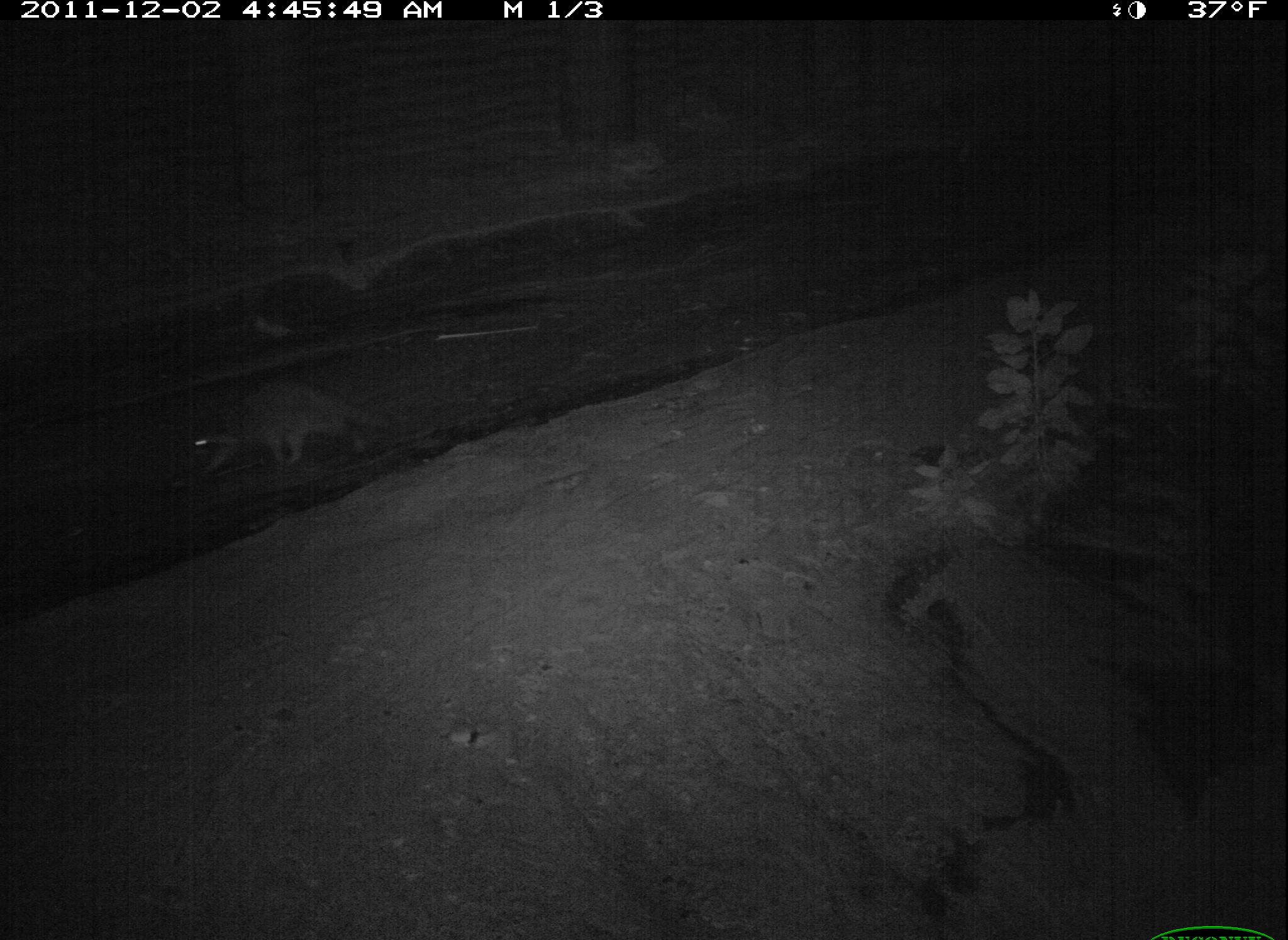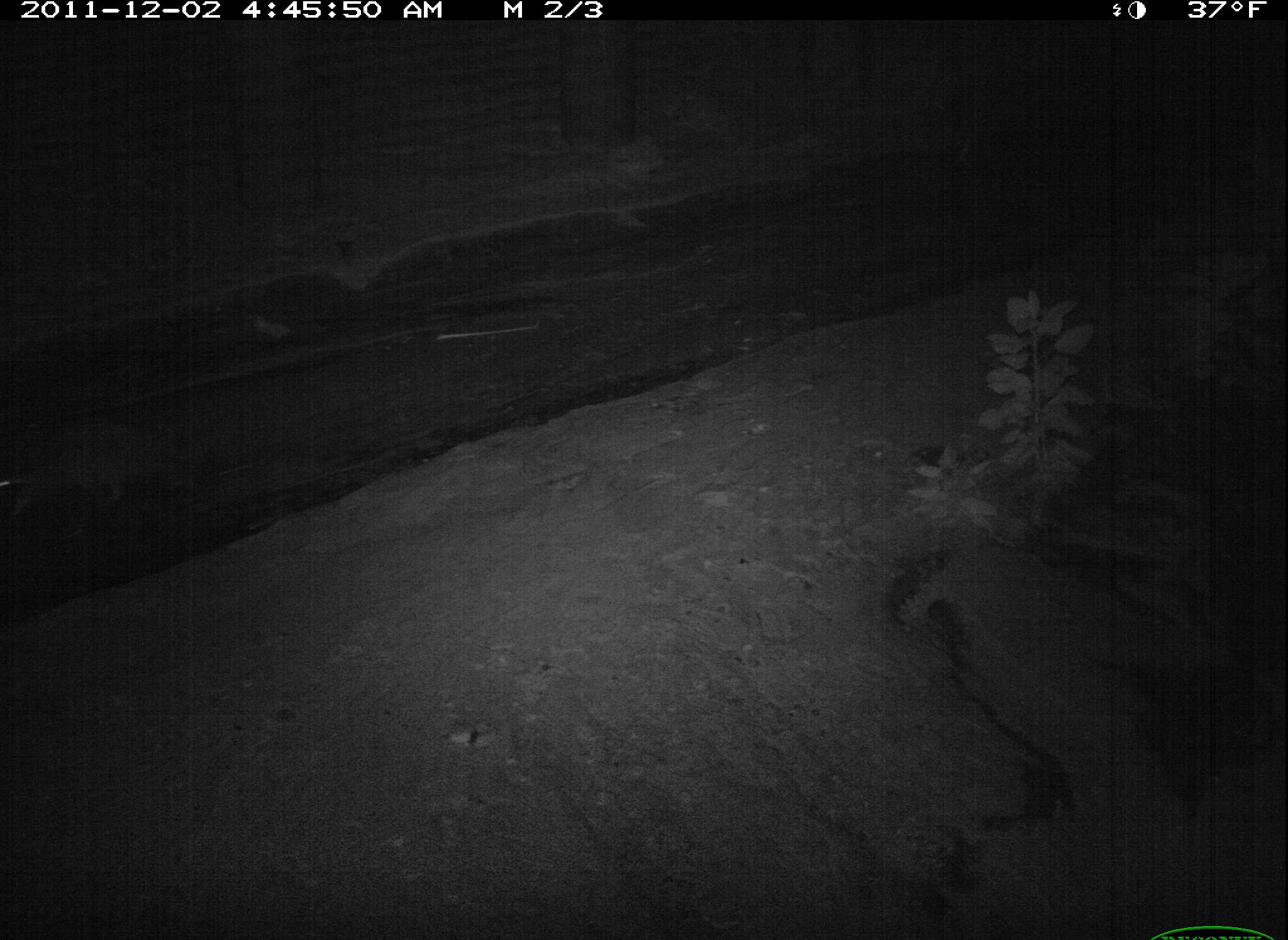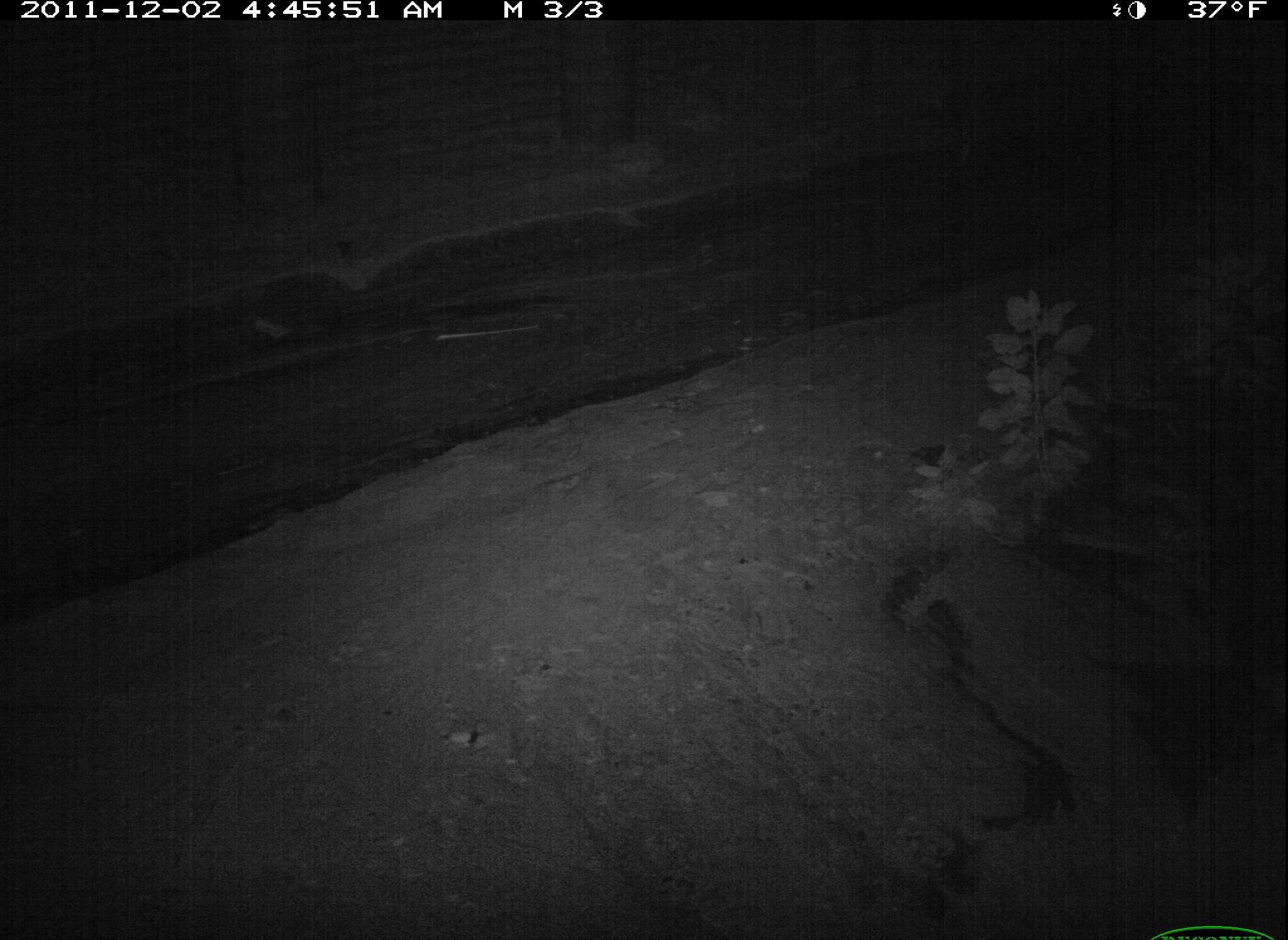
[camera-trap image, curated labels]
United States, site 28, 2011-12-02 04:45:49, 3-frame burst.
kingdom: Animalia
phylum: Chordata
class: Mammalia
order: Carnivora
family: Procyonidae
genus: Procyon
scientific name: Procyon lotor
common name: raccoon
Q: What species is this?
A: Raccoon (Procyon lotor).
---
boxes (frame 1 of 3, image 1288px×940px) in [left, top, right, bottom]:
raccoon: [158, 358, 383, 493]